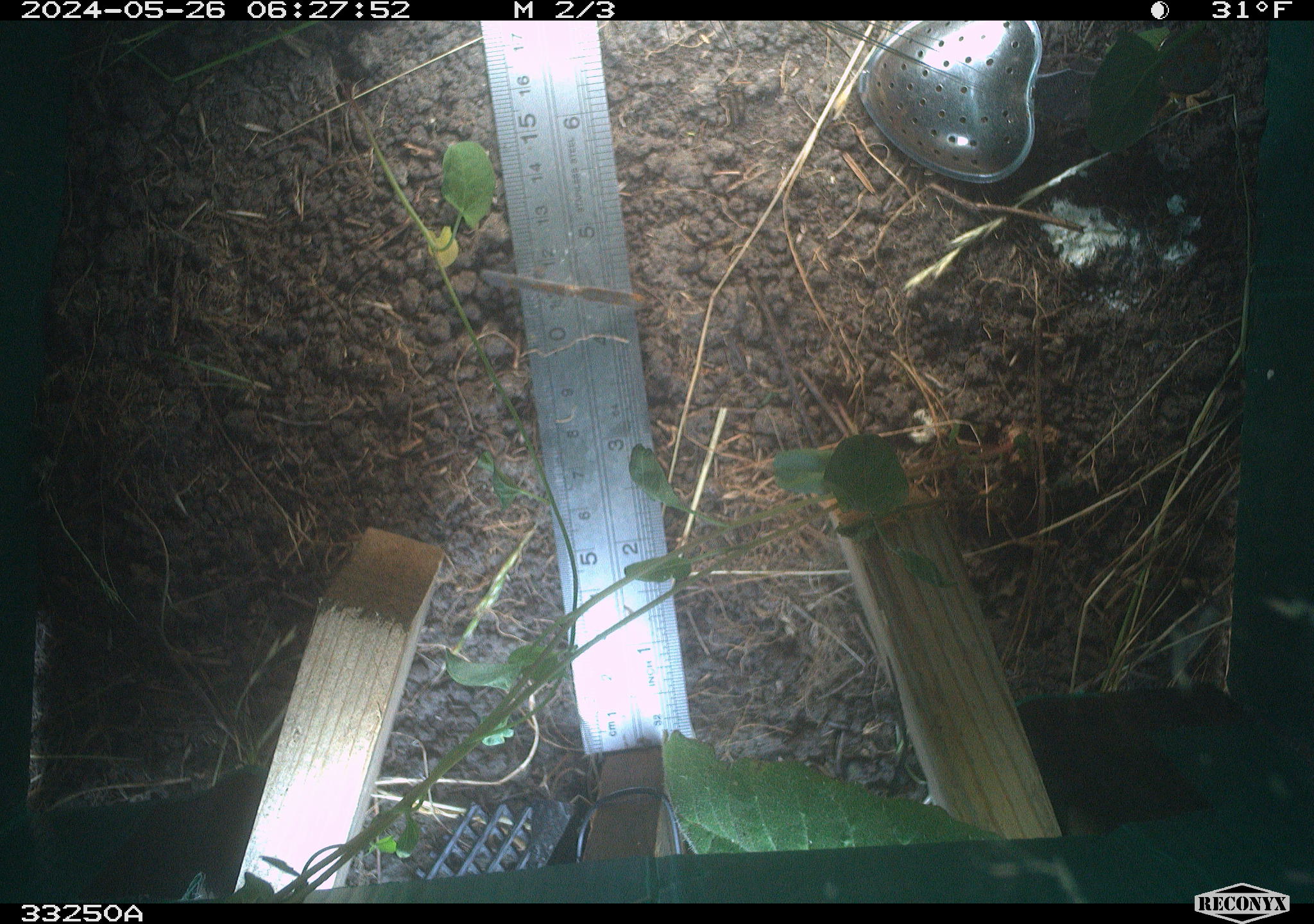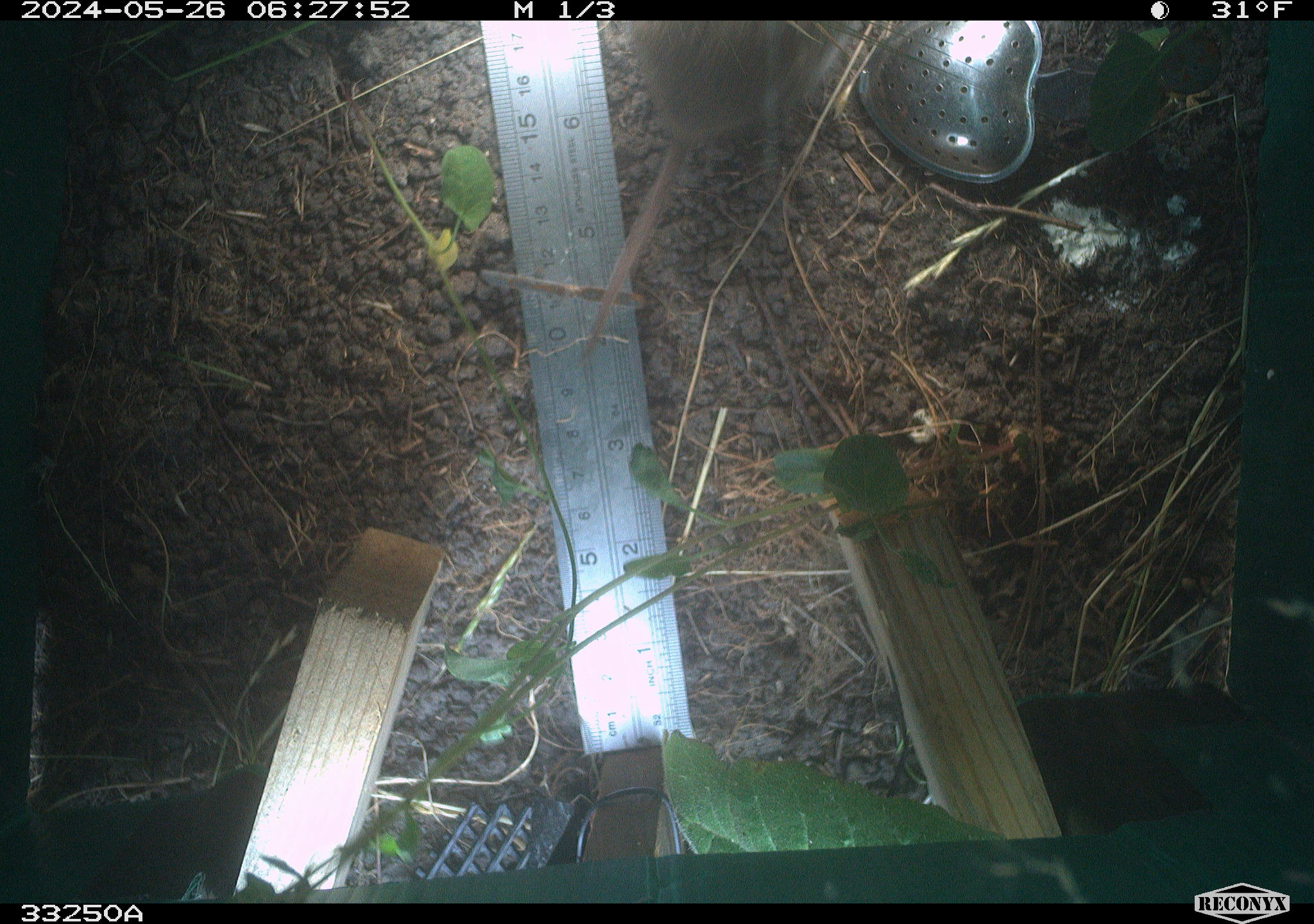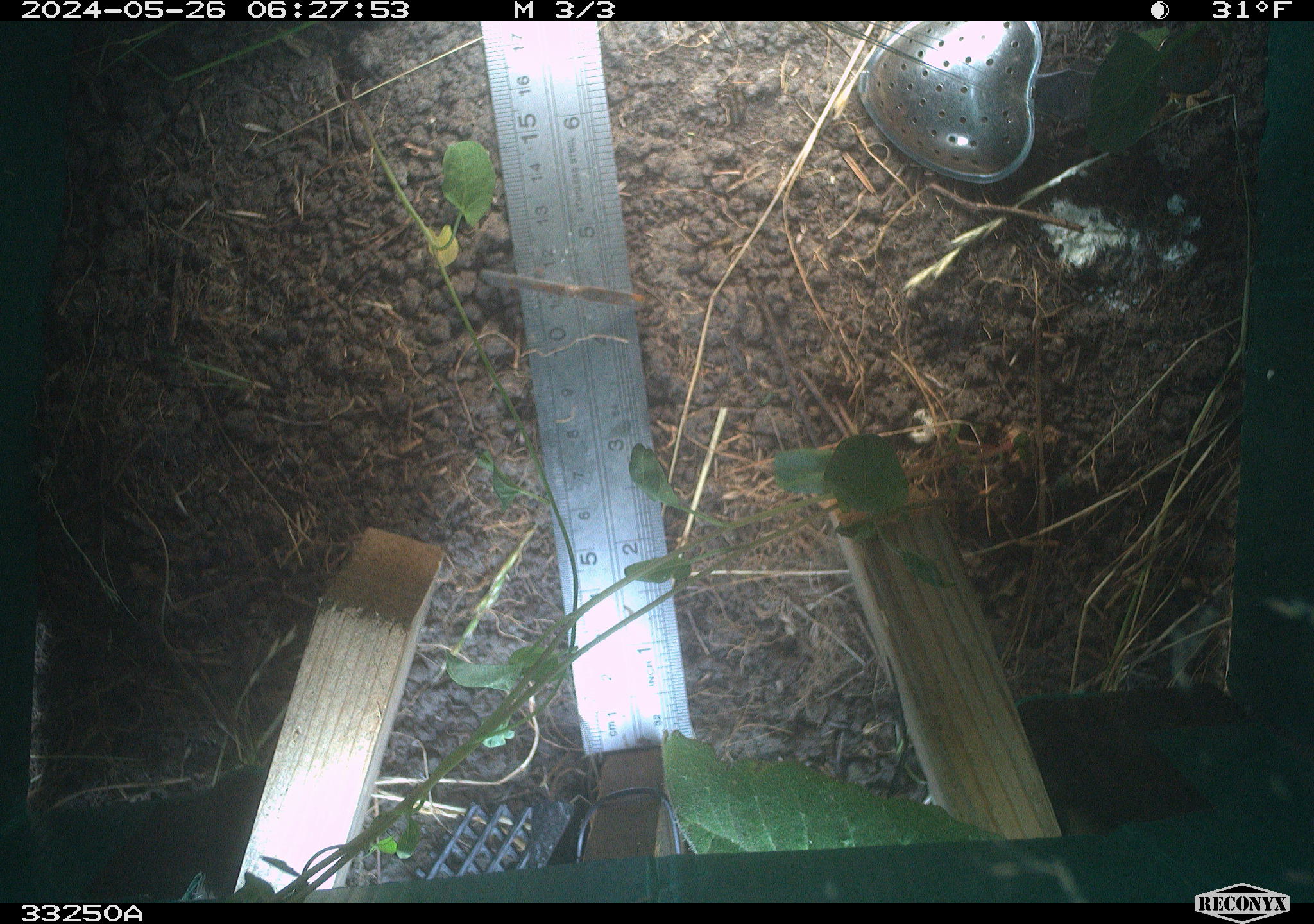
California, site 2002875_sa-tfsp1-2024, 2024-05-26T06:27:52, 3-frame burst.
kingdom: Animalia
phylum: Chordata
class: Mammalia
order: Rodentia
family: Cricetidae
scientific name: Arvicolinae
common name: voles, lemmings, and muskrats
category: arvicolinae subfamily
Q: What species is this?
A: Arvicolinae subfamily (voles, lemmings, and muskrats) (Arvicolinae).